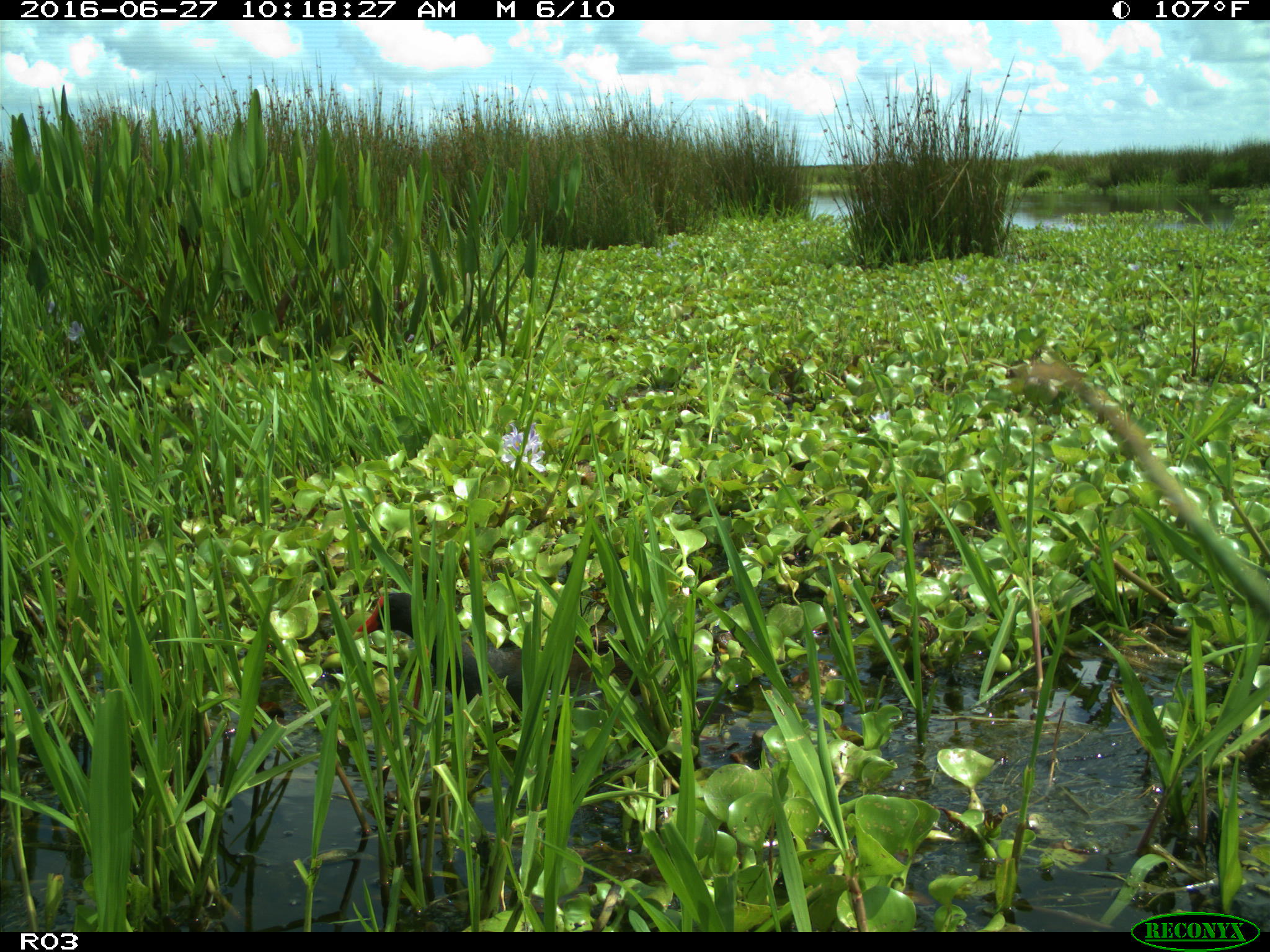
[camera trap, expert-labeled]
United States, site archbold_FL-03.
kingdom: Animalia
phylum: Chordata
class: Aves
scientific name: Aves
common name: birds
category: unidentified bird